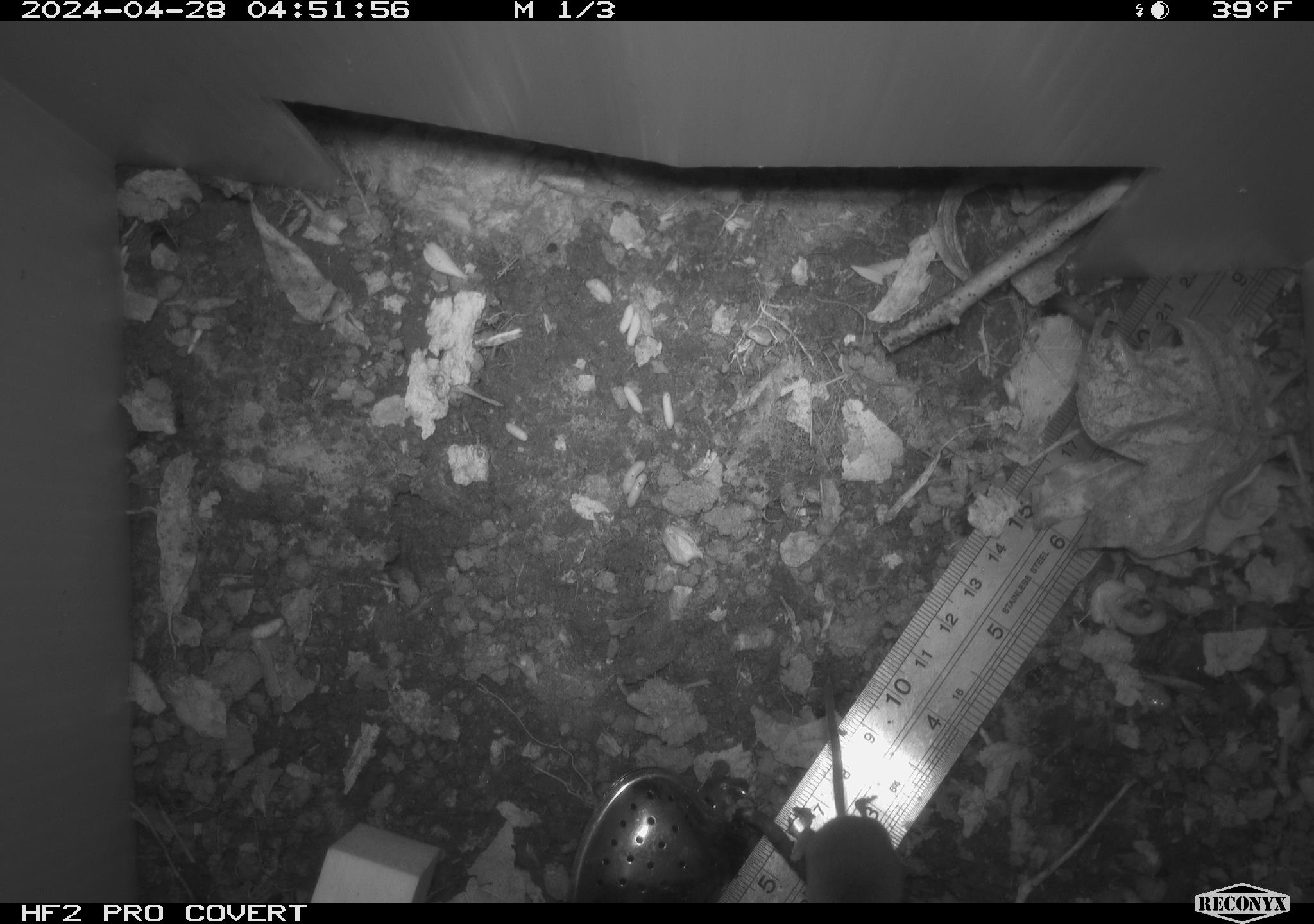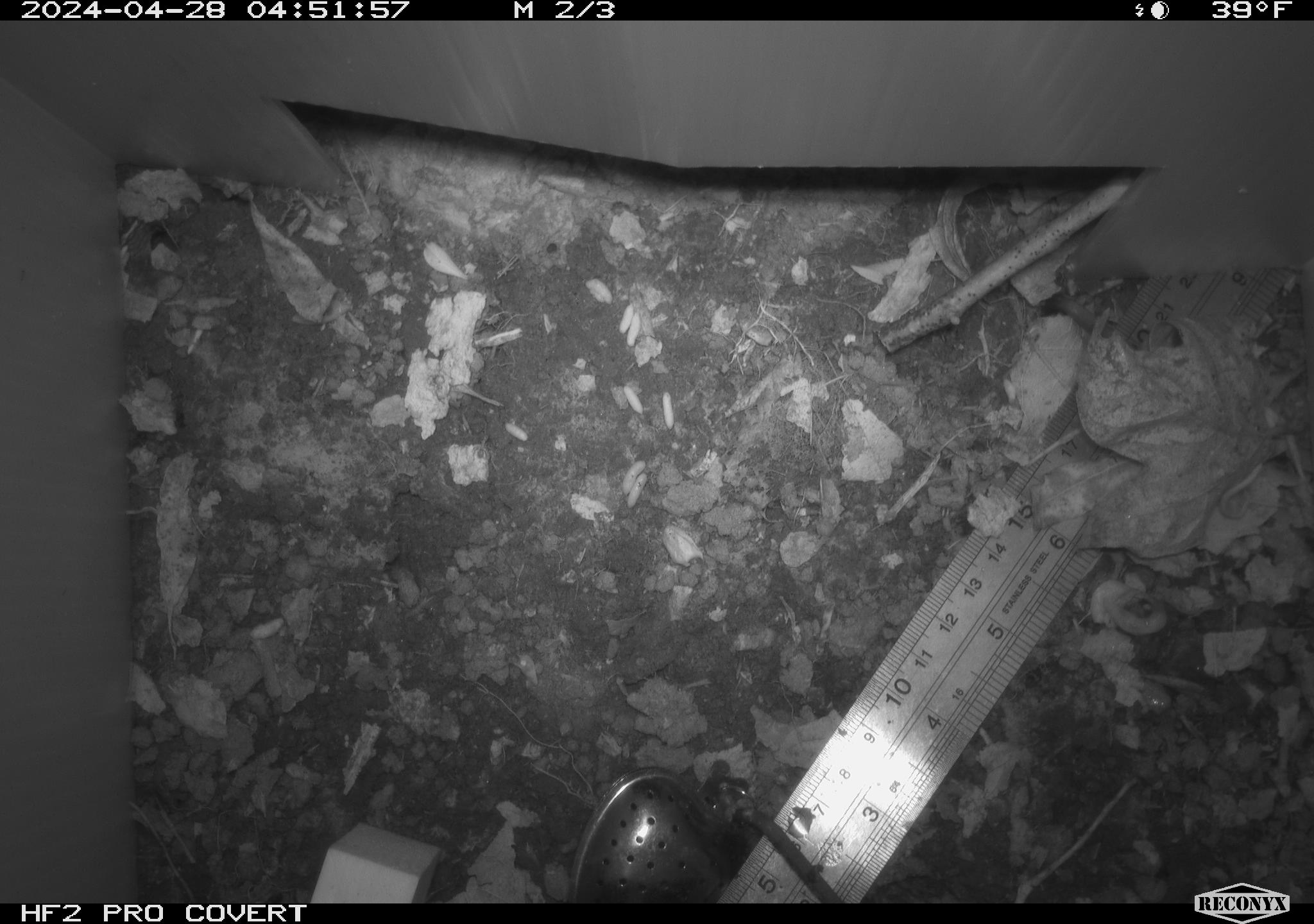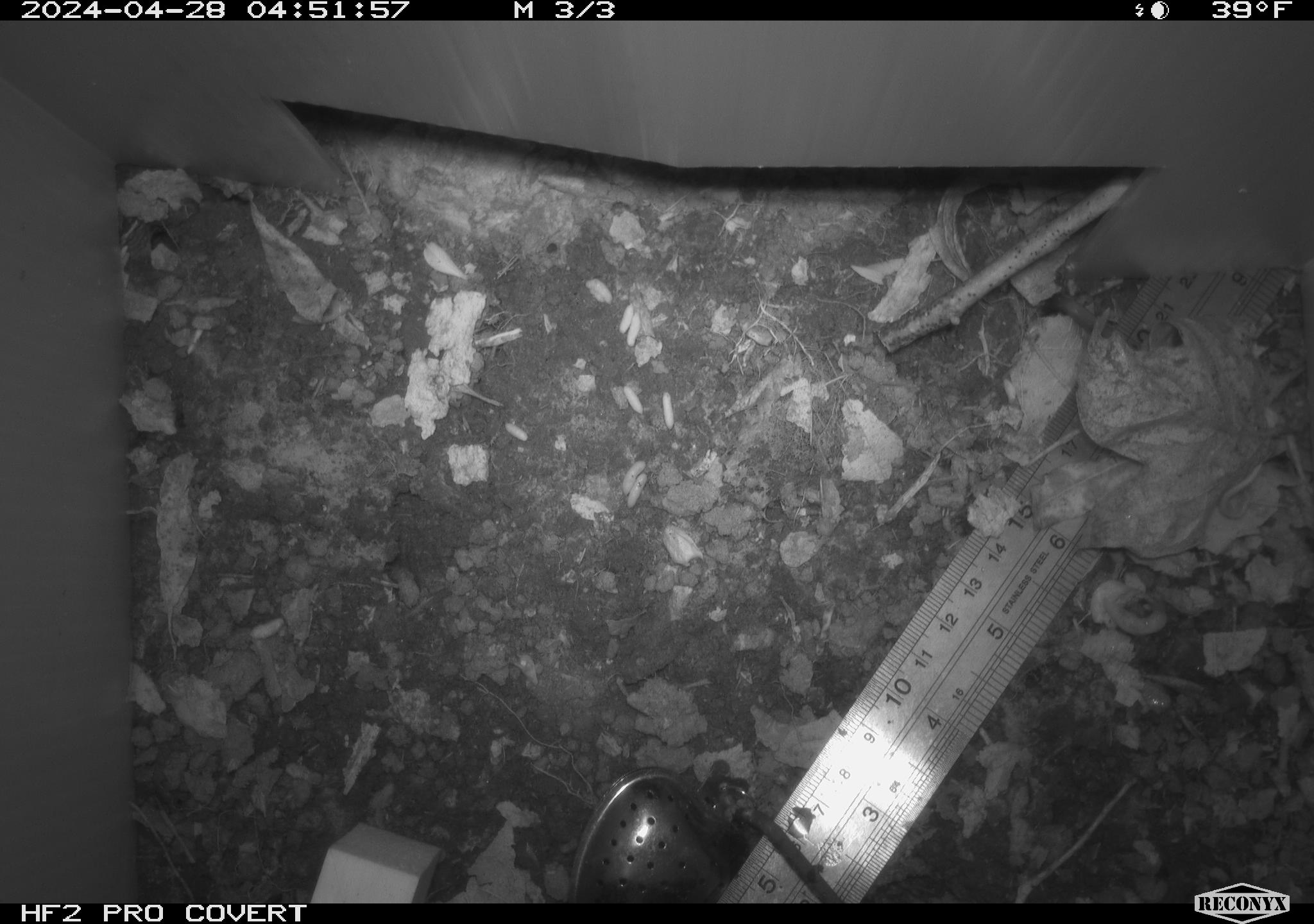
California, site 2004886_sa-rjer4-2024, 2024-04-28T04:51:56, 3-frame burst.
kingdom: Animalia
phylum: Chordata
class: Mammalia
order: Rodentia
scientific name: Rodentia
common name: rodent